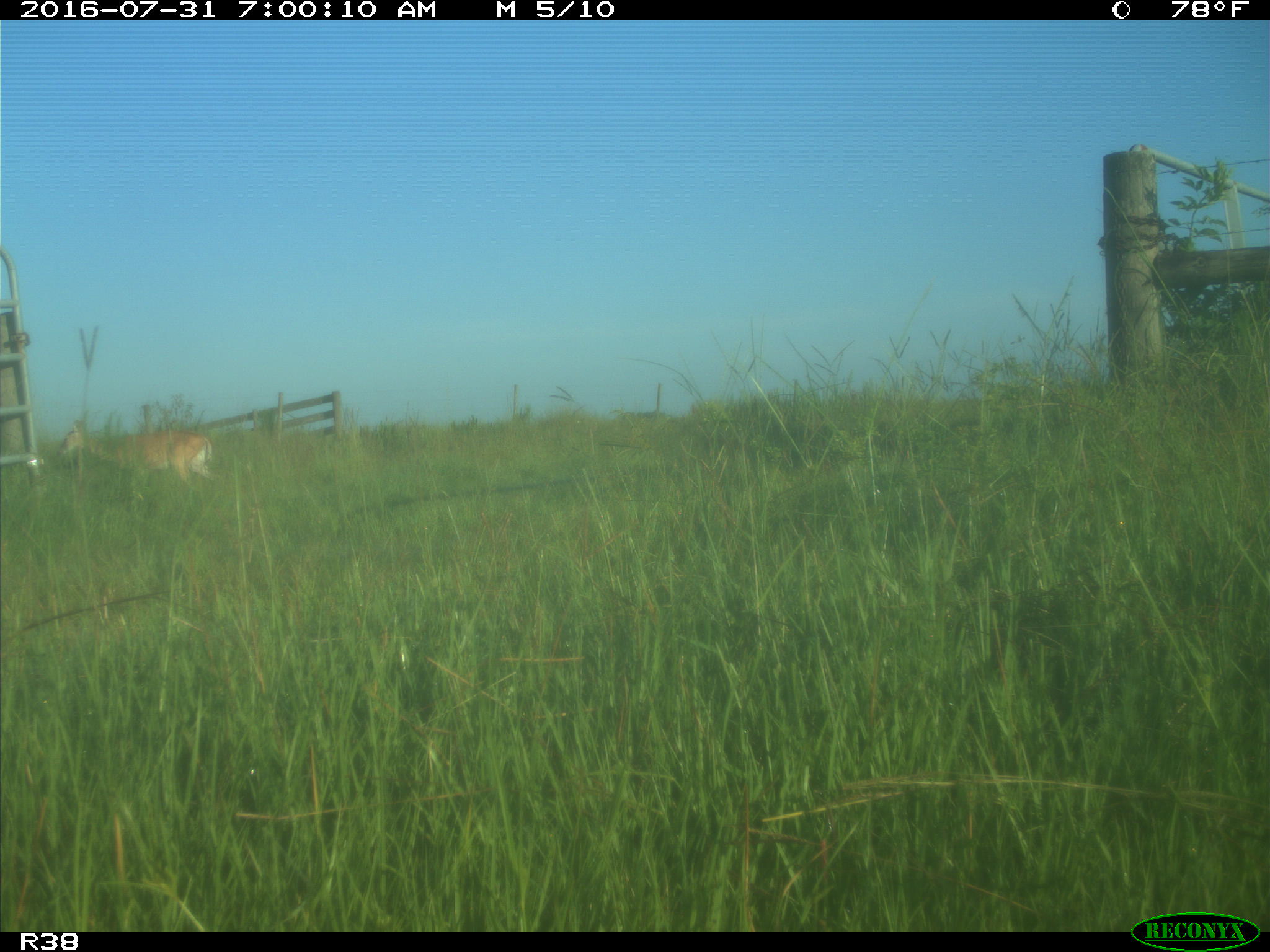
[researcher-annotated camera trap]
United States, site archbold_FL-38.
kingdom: Animalia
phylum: Chordata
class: Mammalia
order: Artiodactyla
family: Cervidae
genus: Odocoileus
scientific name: Odocoileus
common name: deer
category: unidentified deer